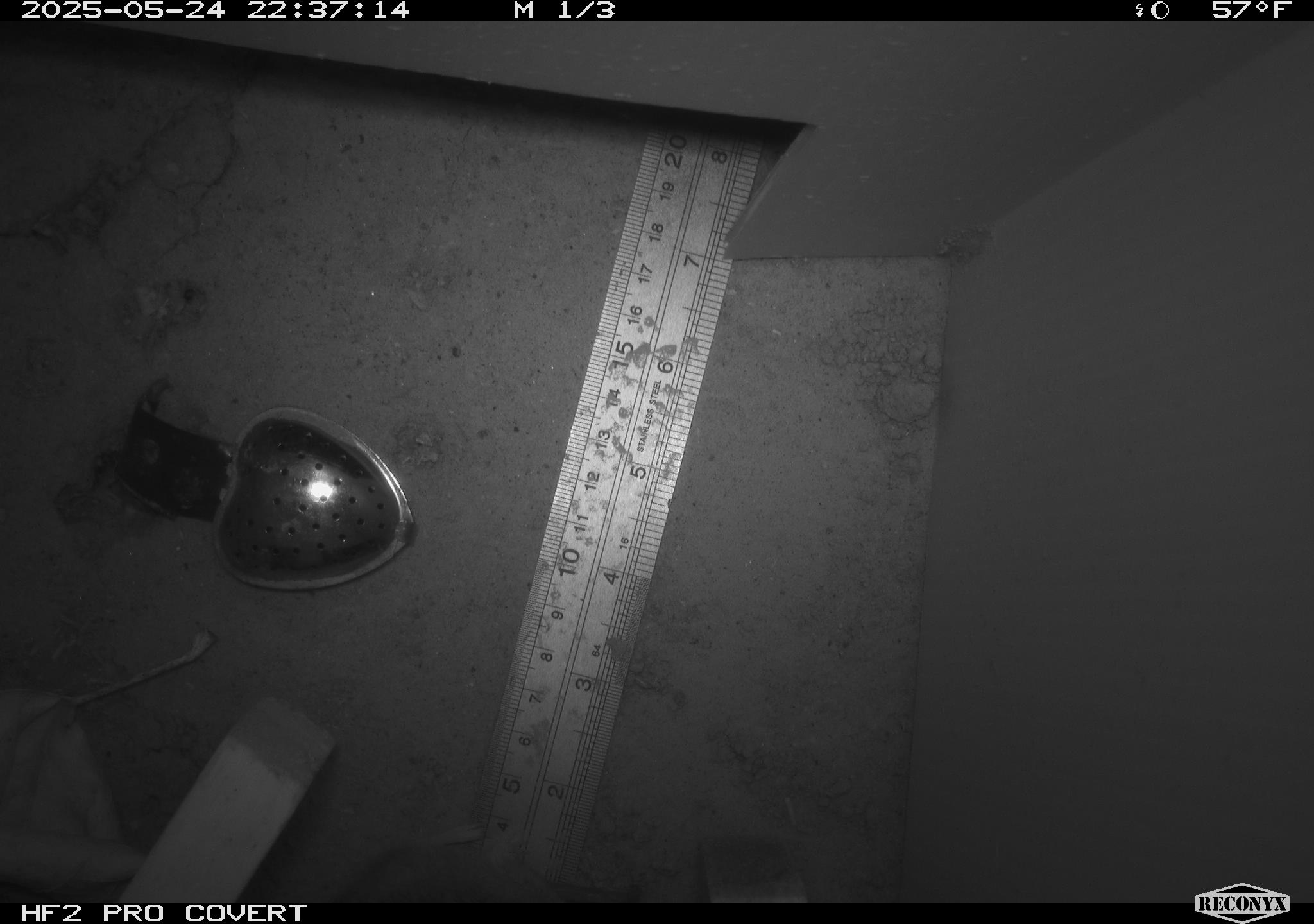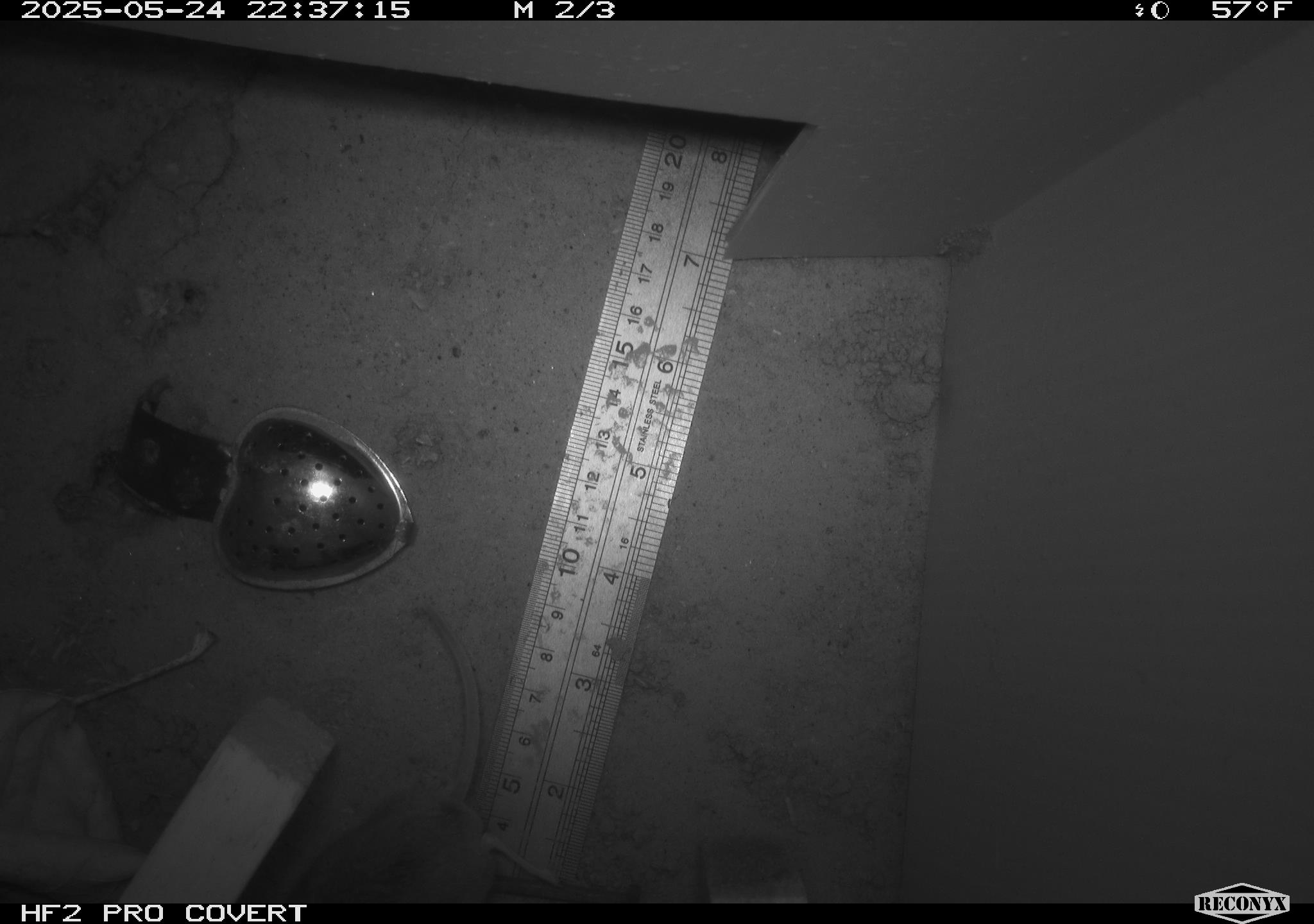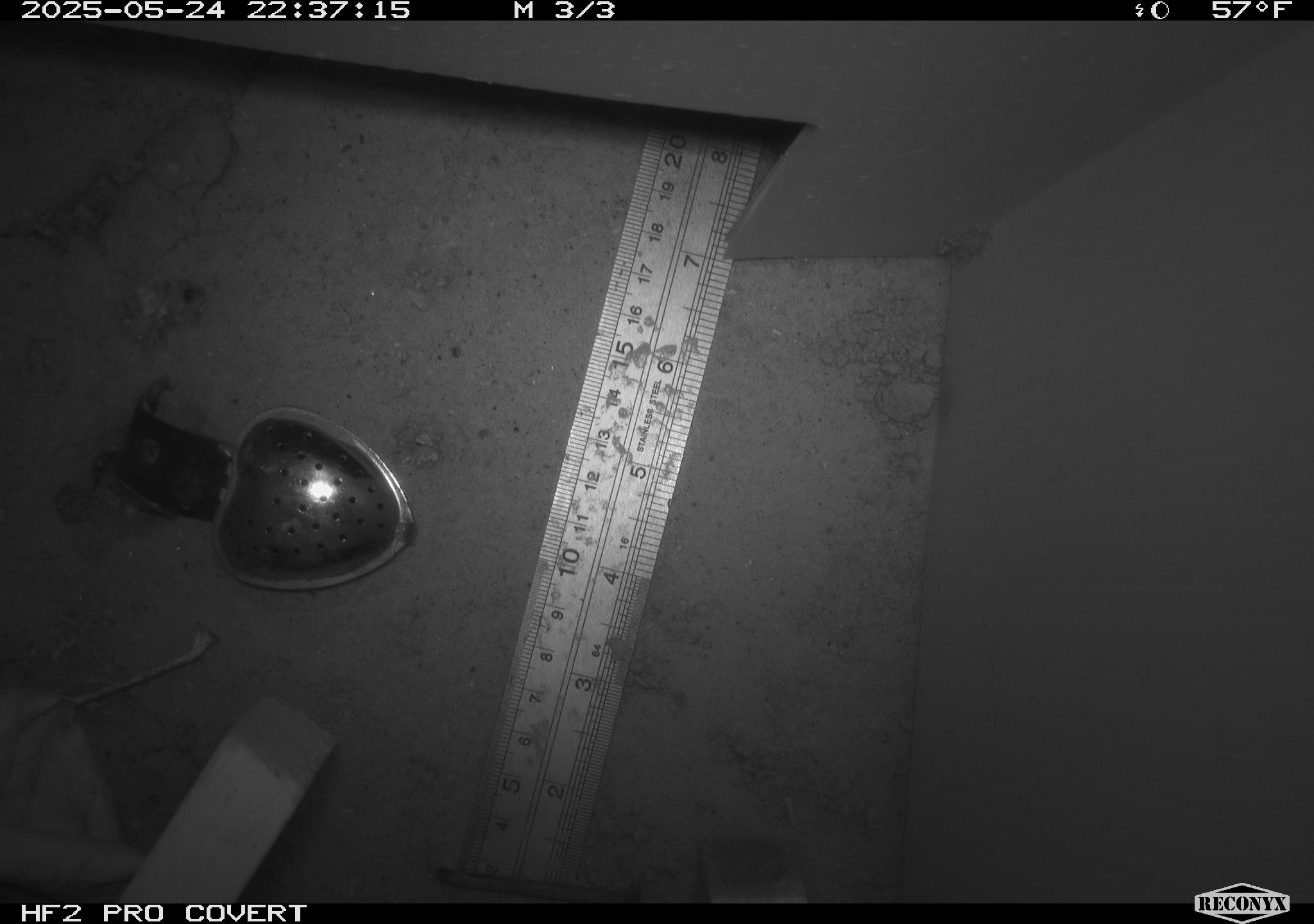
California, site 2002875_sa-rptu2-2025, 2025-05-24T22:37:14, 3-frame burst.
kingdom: Animalia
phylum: Chordata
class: Mammalia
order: Rodentia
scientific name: Rodentia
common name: rodent